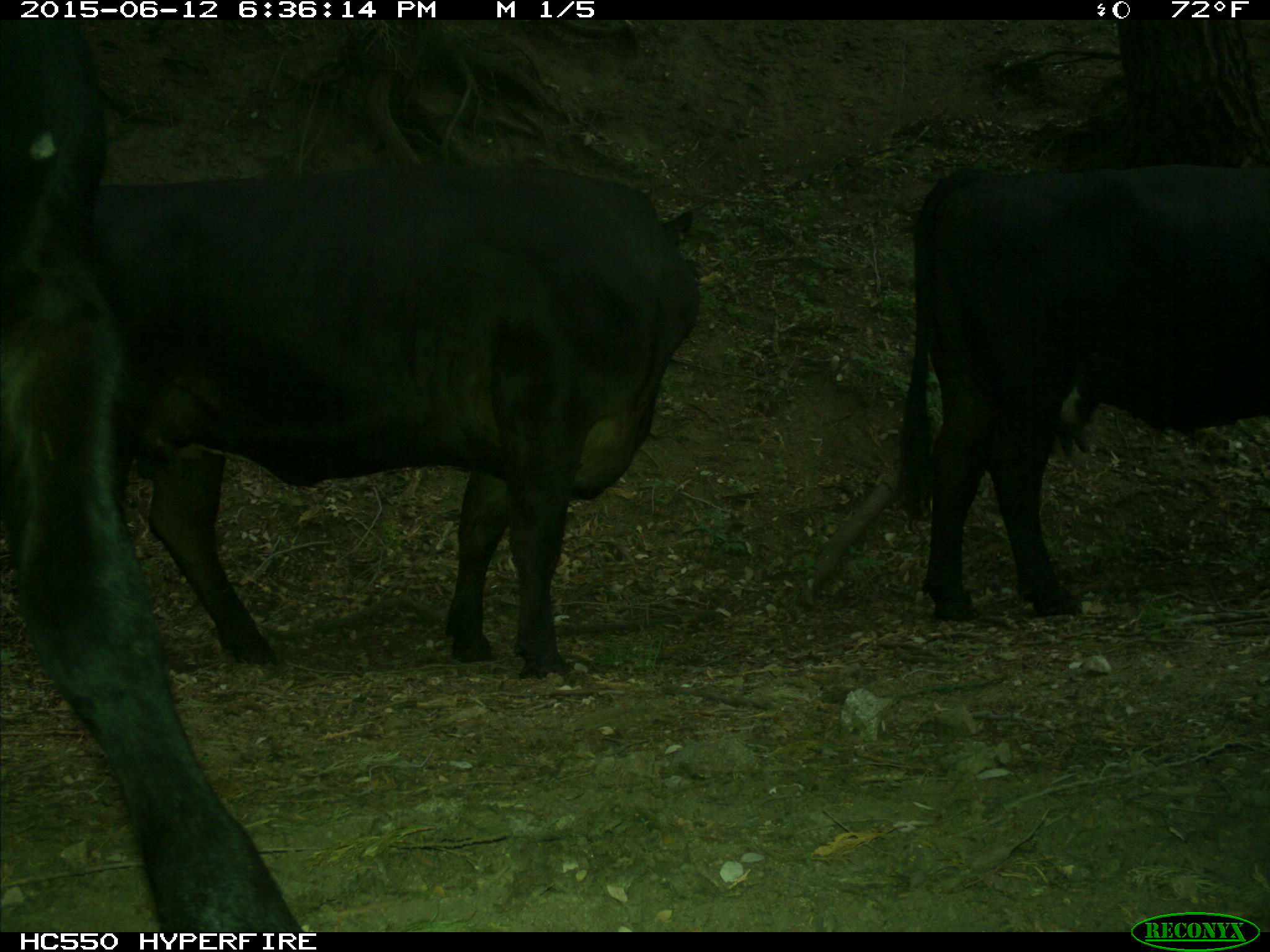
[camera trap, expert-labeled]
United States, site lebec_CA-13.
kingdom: Animalia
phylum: Chordata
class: Mammalia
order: Artiodactyla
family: Bovidae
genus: Bos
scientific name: Bos taurus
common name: domestic cow